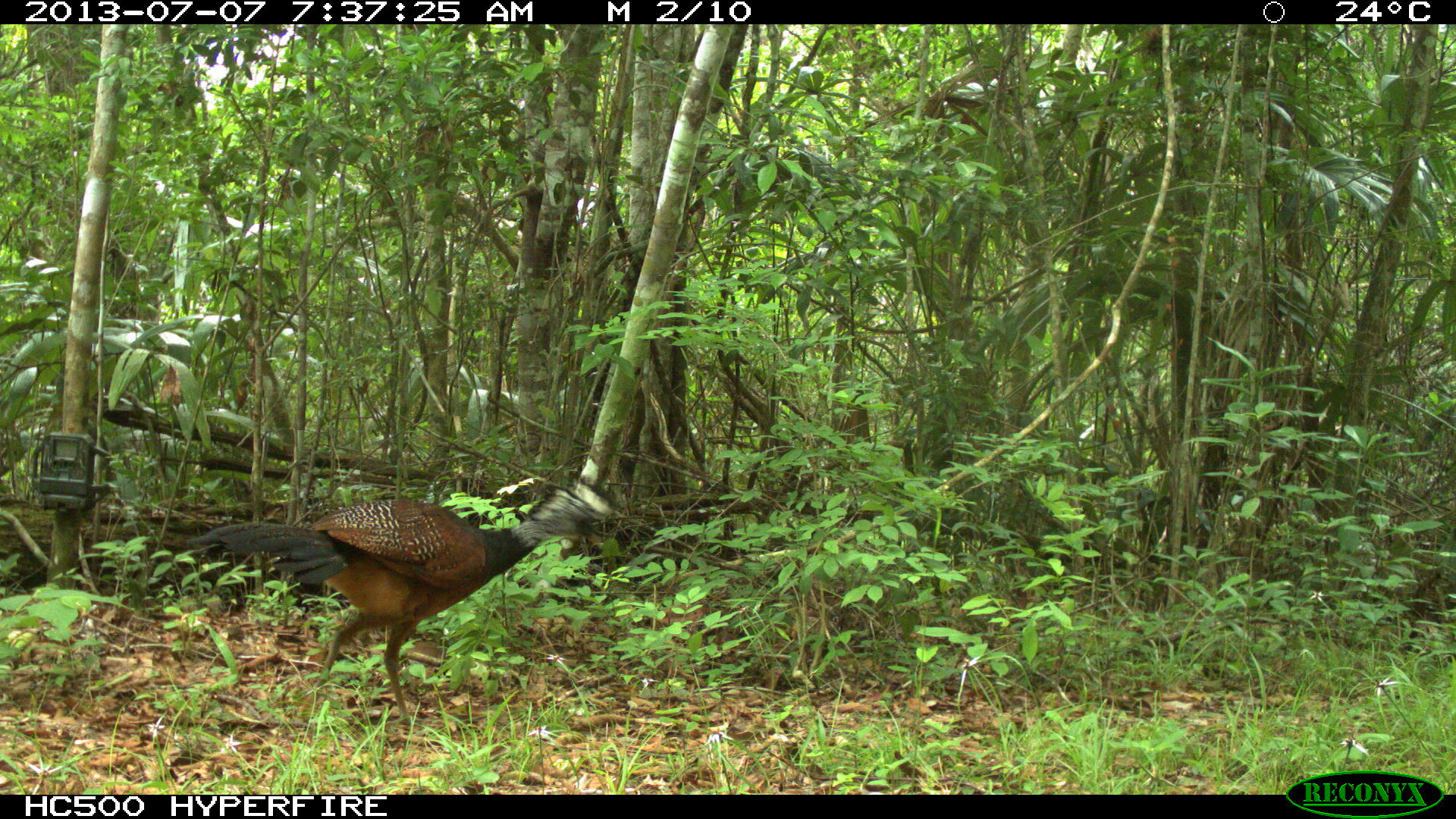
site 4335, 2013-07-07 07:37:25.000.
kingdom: Animalia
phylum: Chordata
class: Aves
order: Galliformes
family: Cracidae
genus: Crax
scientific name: Crax rubra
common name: great curassow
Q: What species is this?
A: Crax rubra (great curassow).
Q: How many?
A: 1.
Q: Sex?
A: Female.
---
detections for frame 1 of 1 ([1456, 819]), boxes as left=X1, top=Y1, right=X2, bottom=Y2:
crax rubra: left=179, top=476, right=614, bottom=724